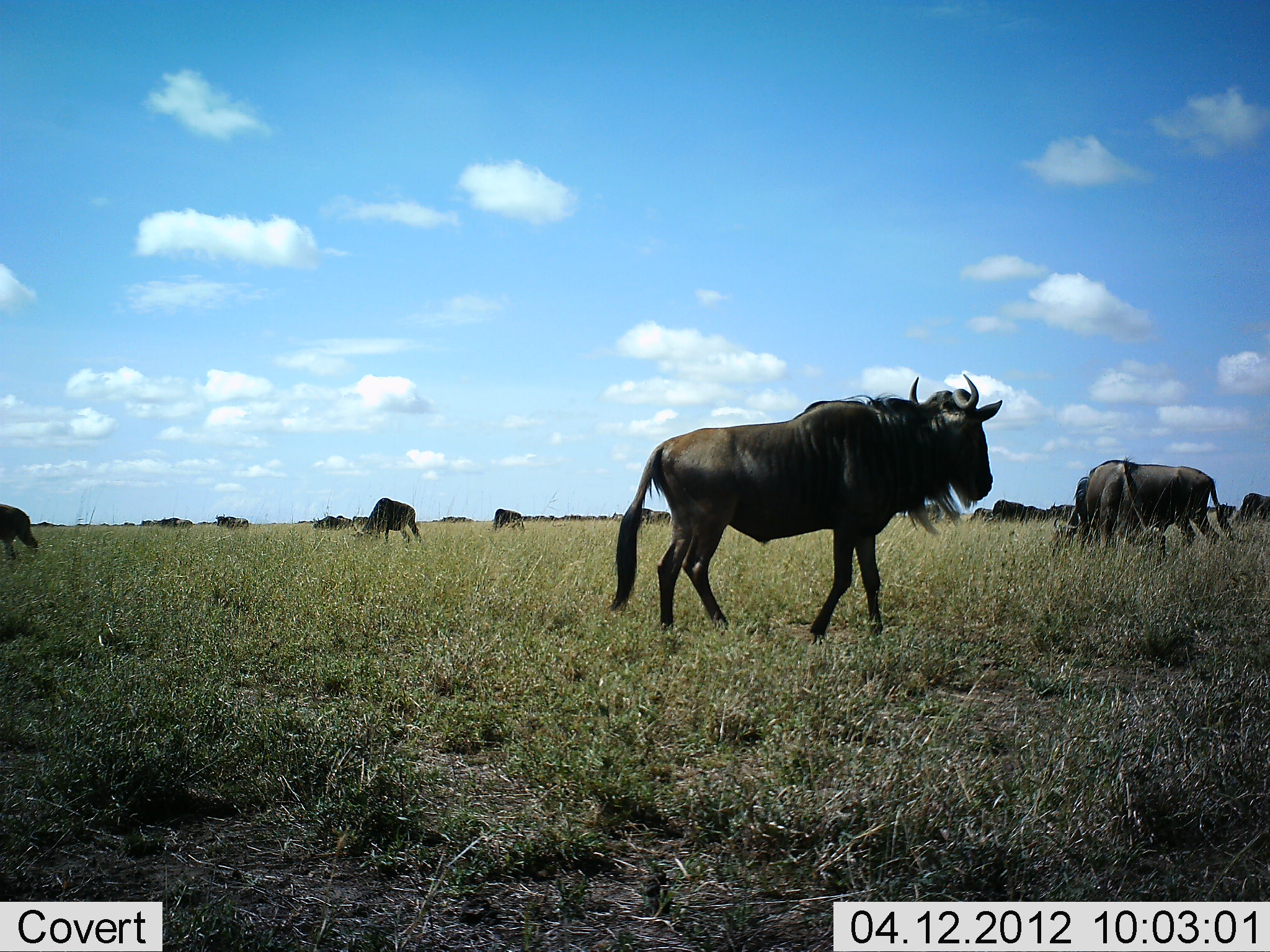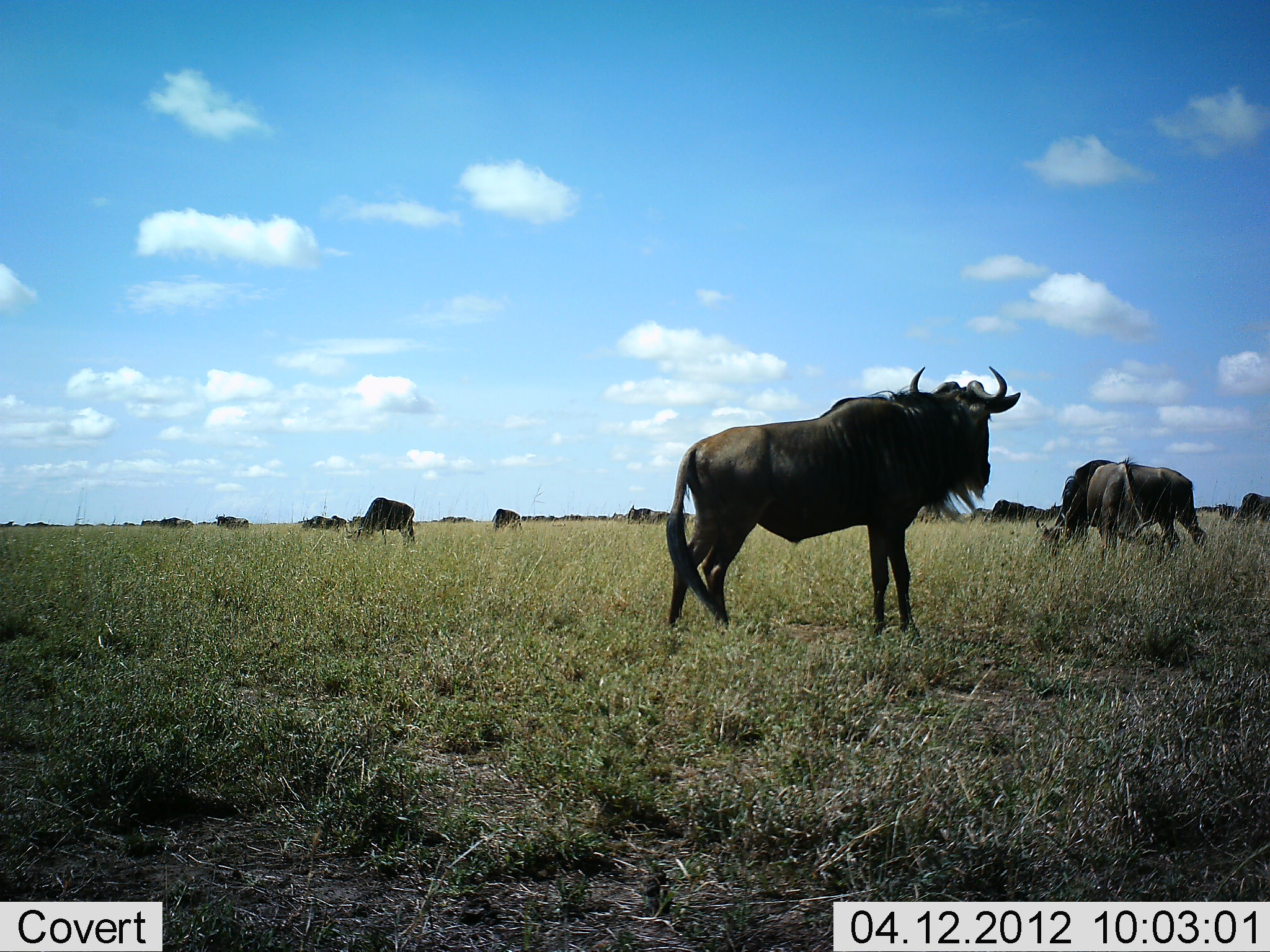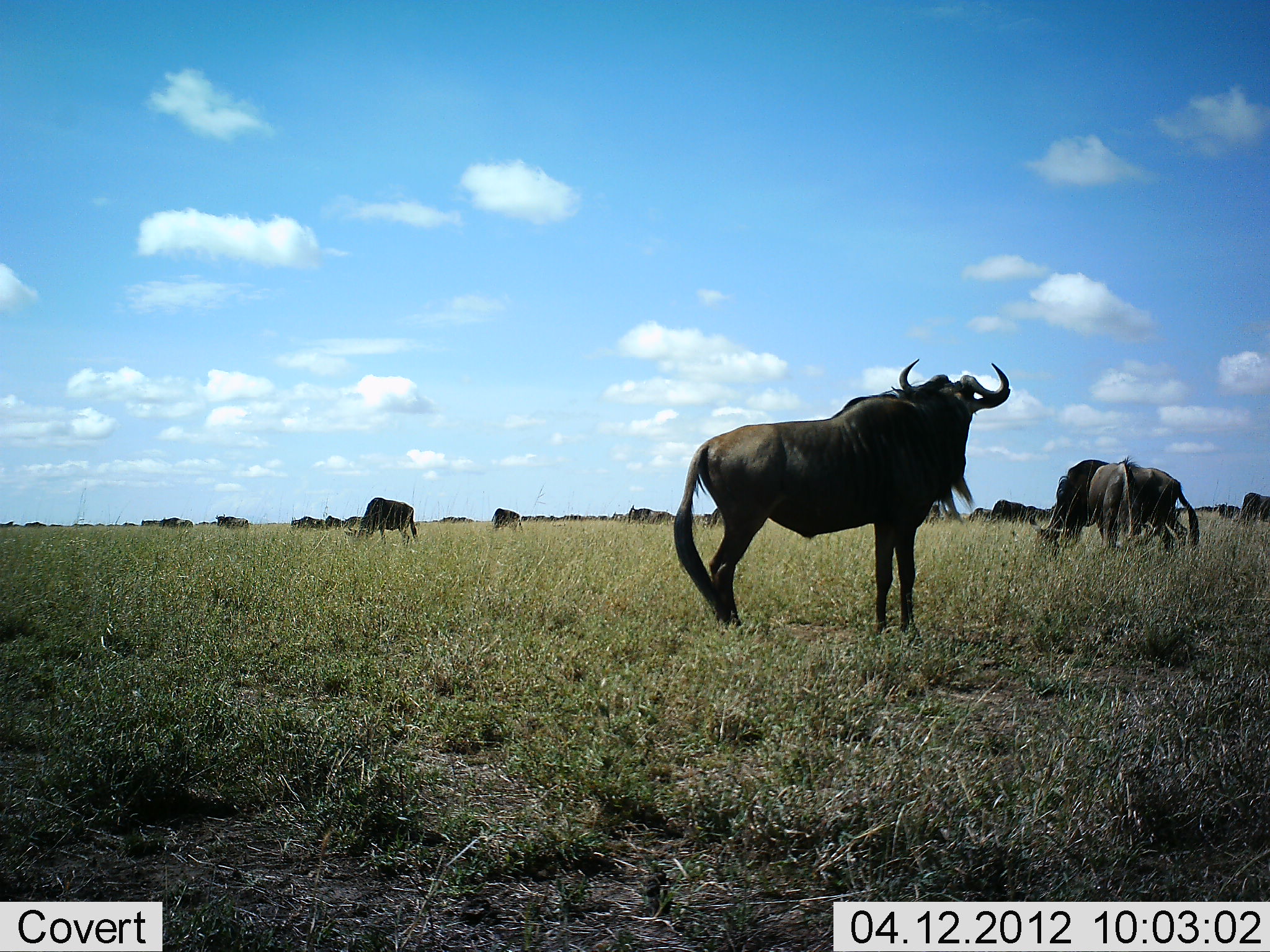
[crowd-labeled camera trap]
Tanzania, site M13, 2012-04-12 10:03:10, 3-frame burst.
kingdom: Animalia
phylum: Chordata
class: Mammalia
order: Artiodactyla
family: Bovidae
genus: Connochaetes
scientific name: Connochaetes taurinus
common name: blue wildebeest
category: wildebeest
Wildebeest (blue wildebeest) (Connochaetes taurinus), count 11-50. Behavior (volunteer vote fractions): standing 70%, resting 9%, moving 17%, interacting 0%. Young present (vote fraction): 0%. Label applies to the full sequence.